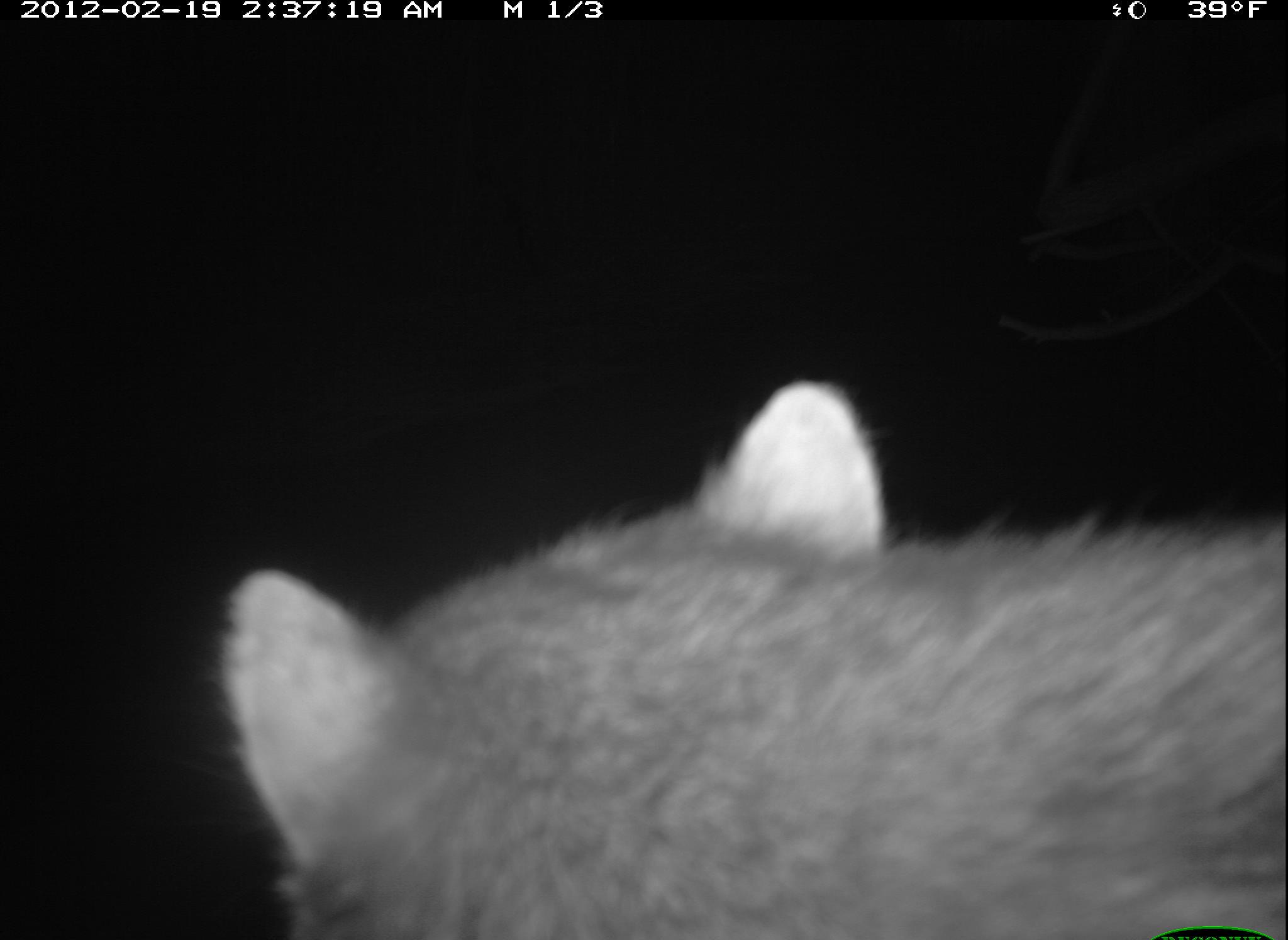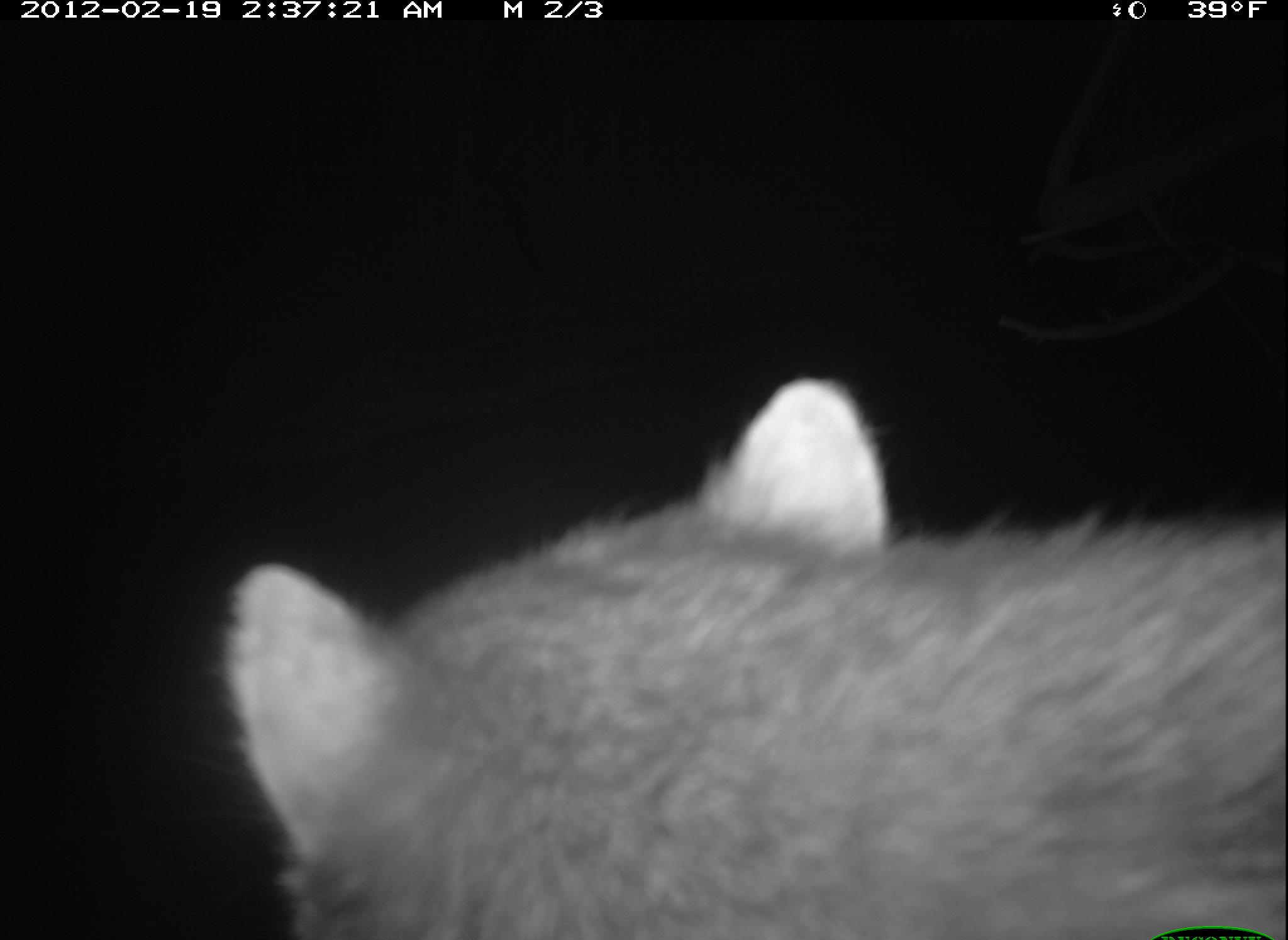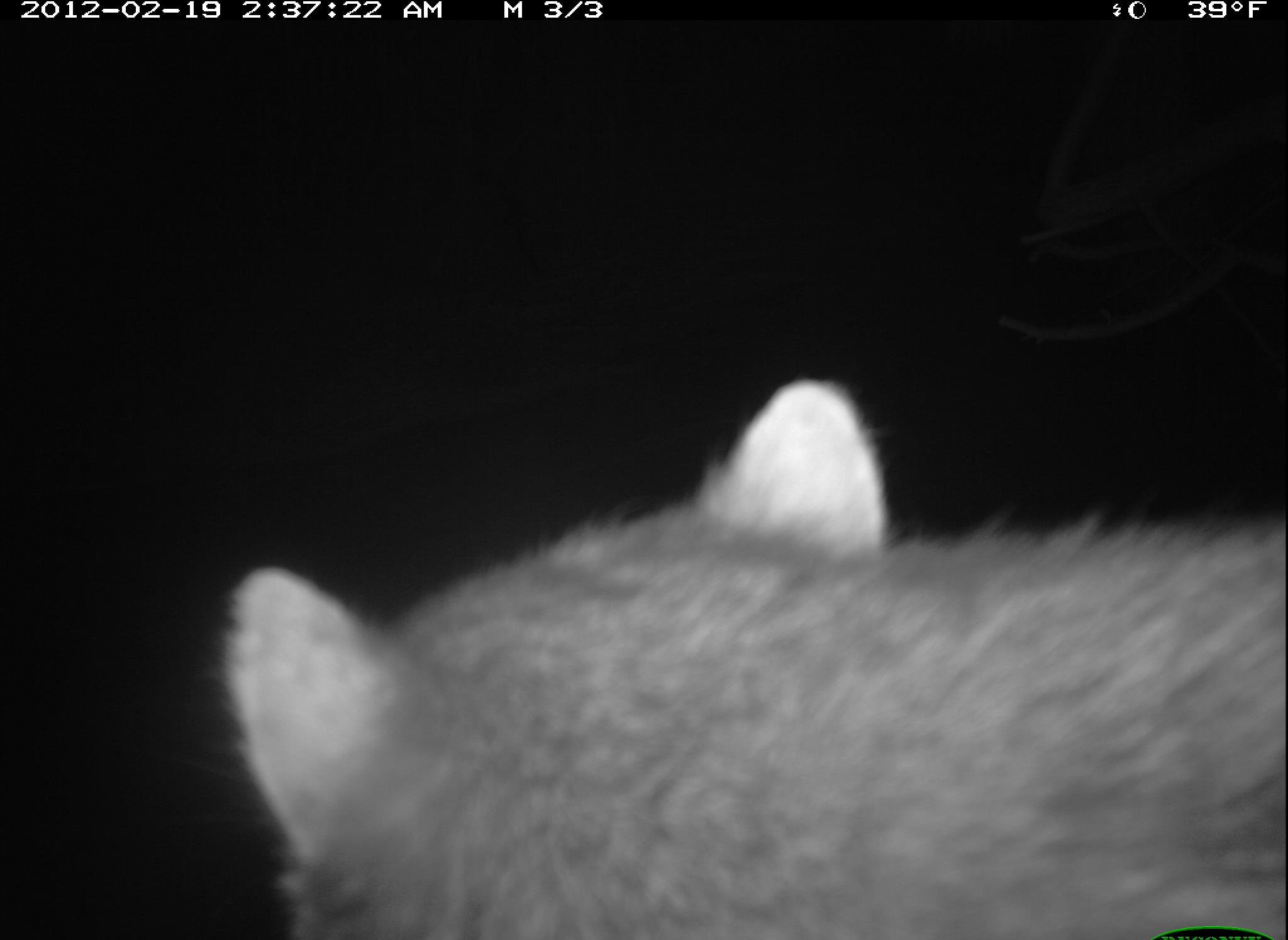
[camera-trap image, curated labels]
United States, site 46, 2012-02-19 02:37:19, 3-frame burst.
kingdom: Animalia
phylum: Chordata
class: Mammalia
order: Carnivora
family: Procyonidae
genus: Procyon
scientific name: Procyon lotor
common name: raccoon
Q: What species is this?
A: Raccoon (Procyon lotor).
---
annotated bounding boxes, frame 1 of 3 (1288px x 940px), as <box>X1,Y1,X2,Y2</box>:
raccoon: <box>204,370,1286,940</box>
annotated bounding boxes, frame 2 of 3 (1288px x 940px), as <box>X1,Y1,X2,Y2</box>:
raccoon: <box>217,367,1286,940</box>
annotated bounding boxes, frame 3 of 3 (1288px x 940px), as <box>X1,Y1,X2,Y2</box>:
raccoon: <box>174,372,1286,940</box>